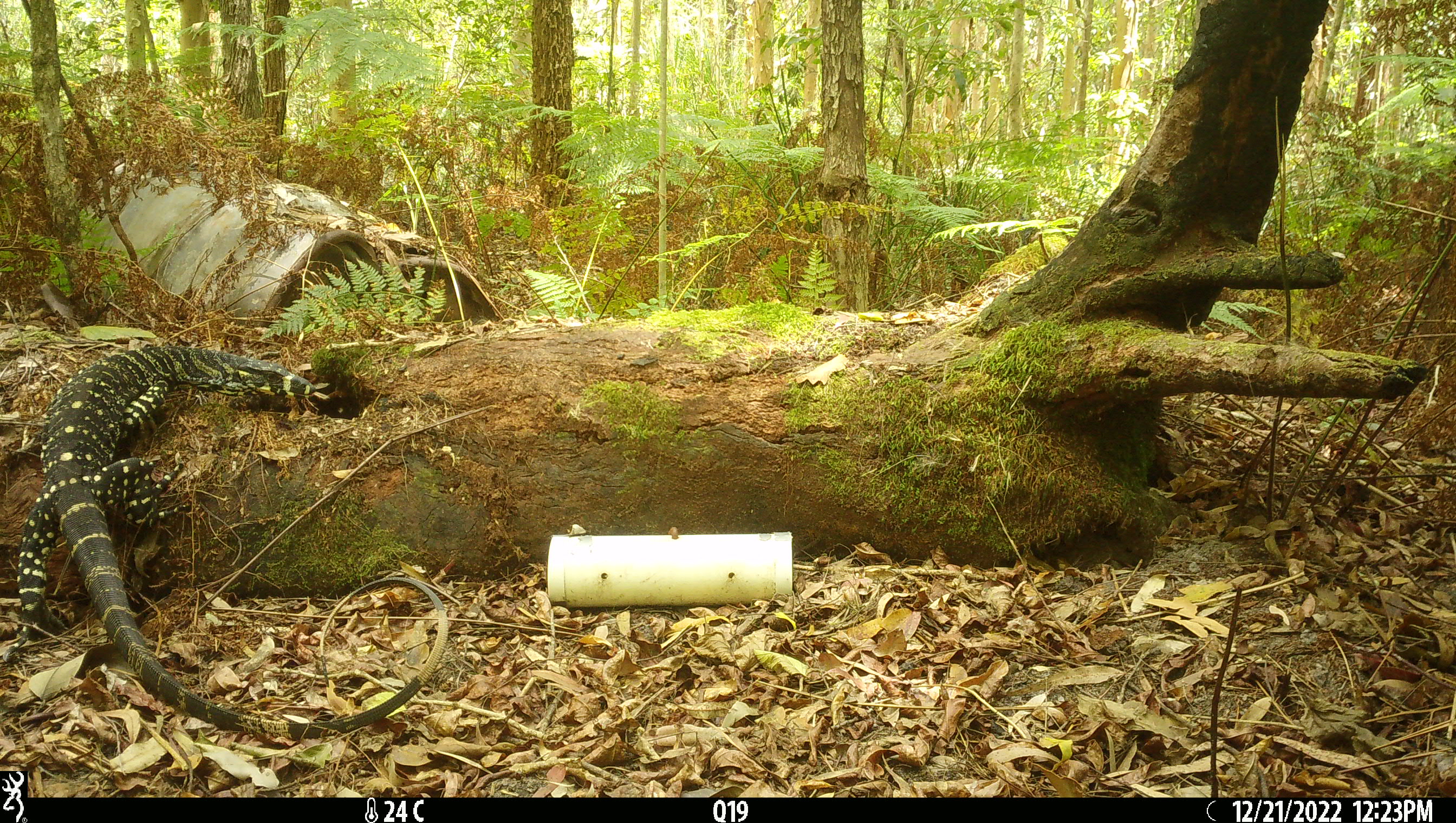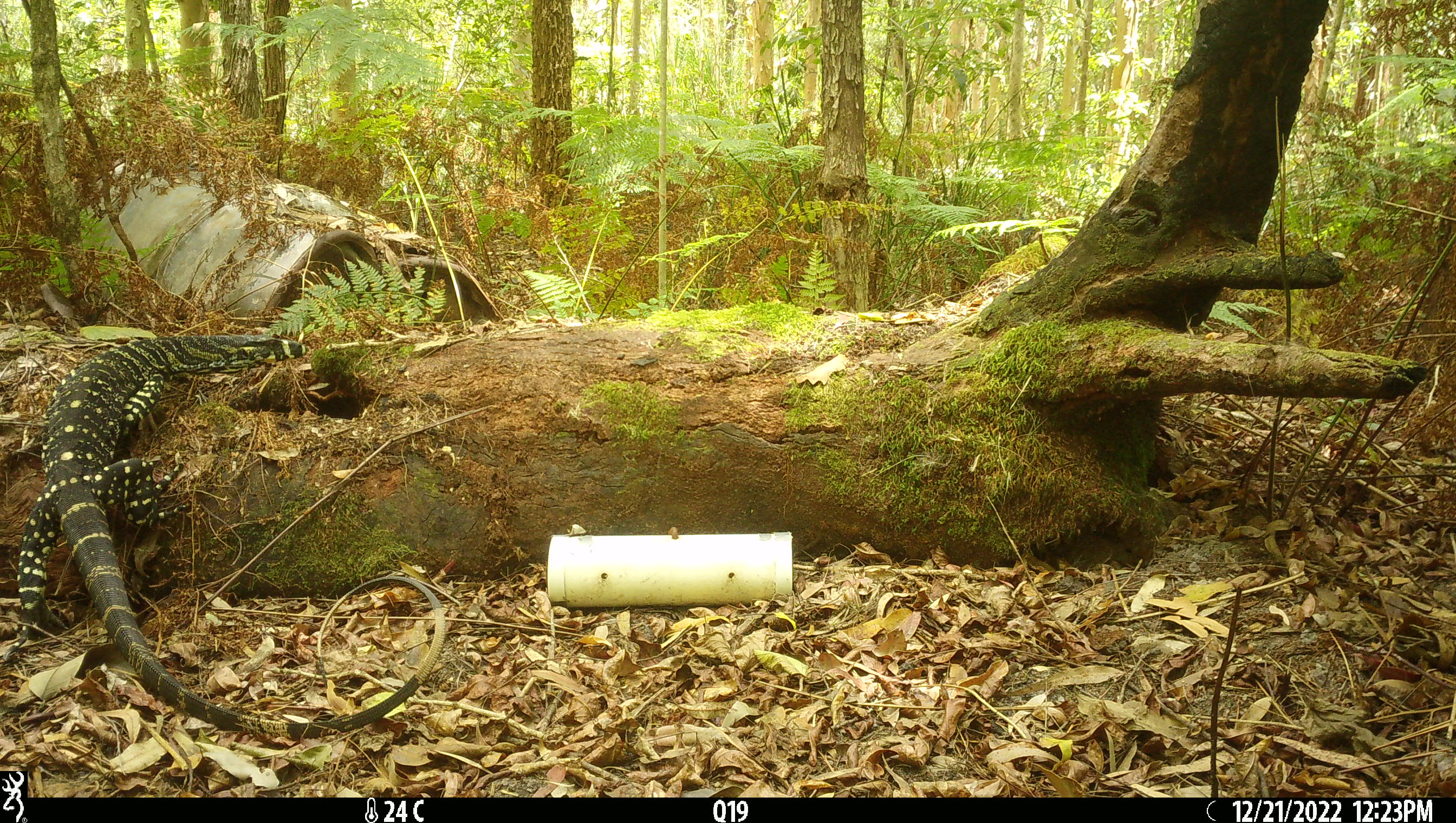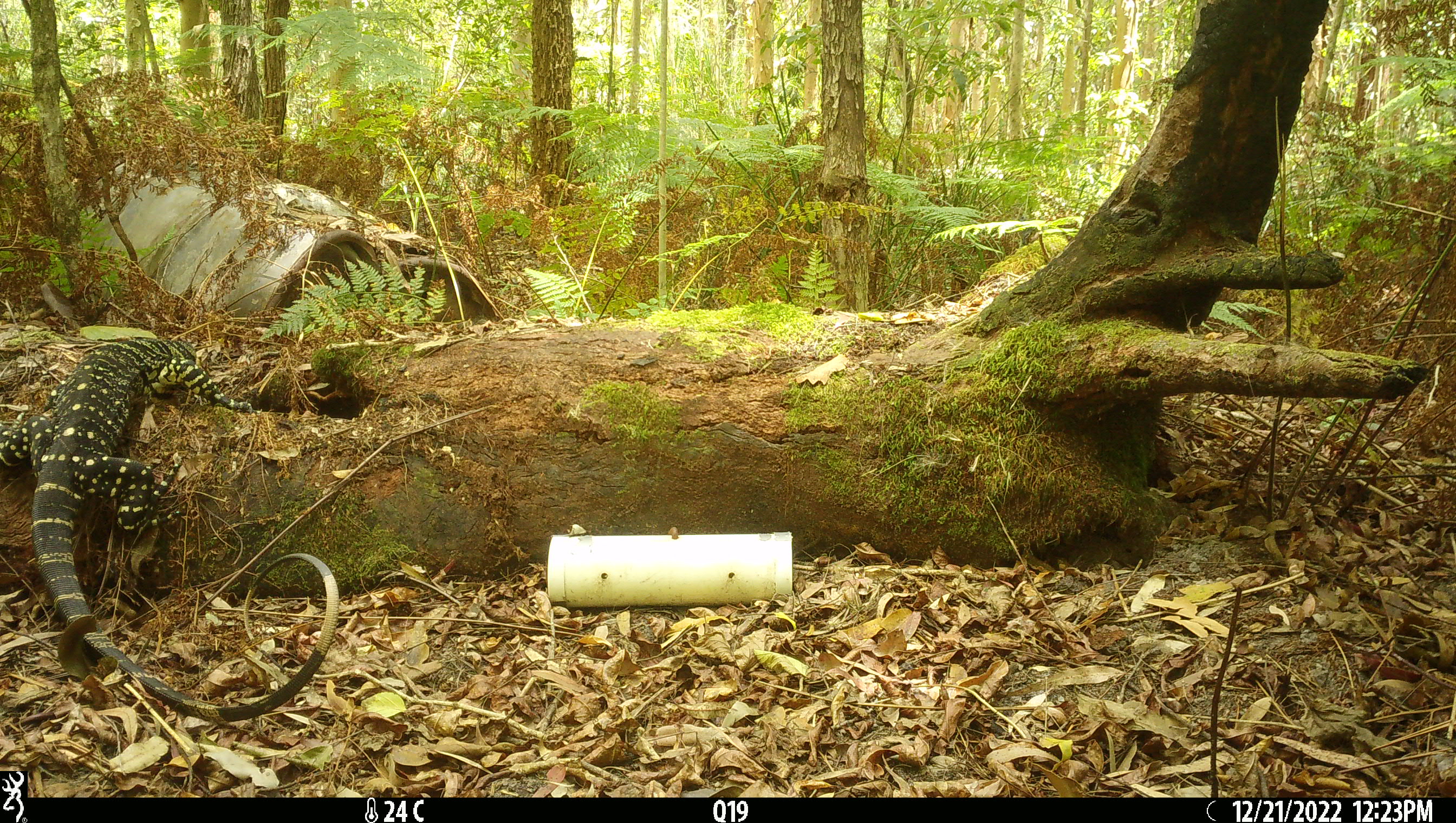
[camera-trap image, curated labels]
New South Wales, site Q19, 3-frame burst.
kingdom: Animalia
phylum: Chordata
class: Reptilia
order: Squamata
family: Varanidae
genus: Varanus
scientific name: Varanus varius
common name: lace monitor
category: goanna